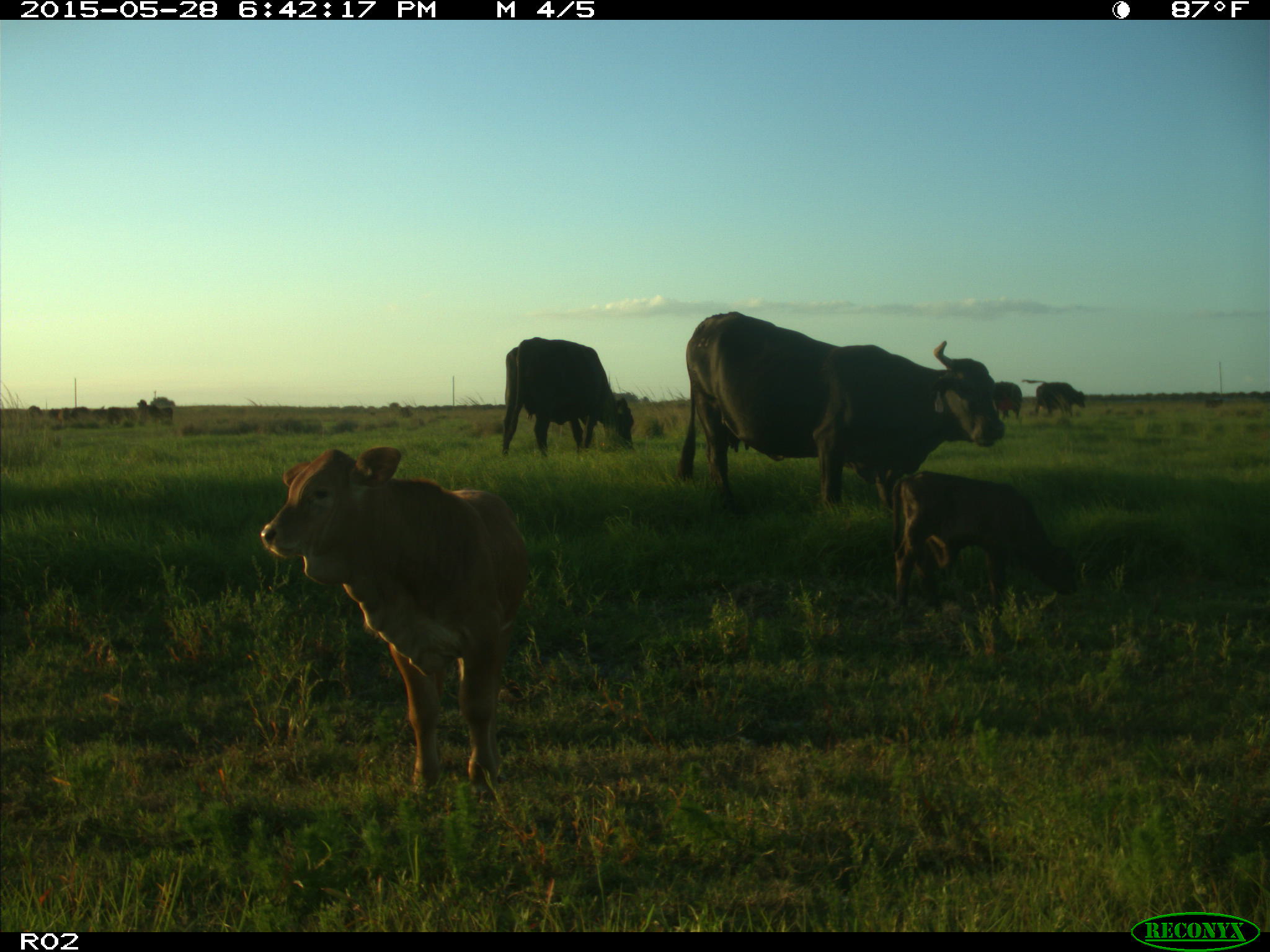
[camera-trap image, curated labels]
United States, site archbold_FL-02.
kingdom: Animalia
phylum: Chordata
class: Mammalia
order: Artiodactyla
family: Bovidae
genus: Bos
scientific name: Bos taurus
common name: domestic cow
Bos taurus (domestic cow).